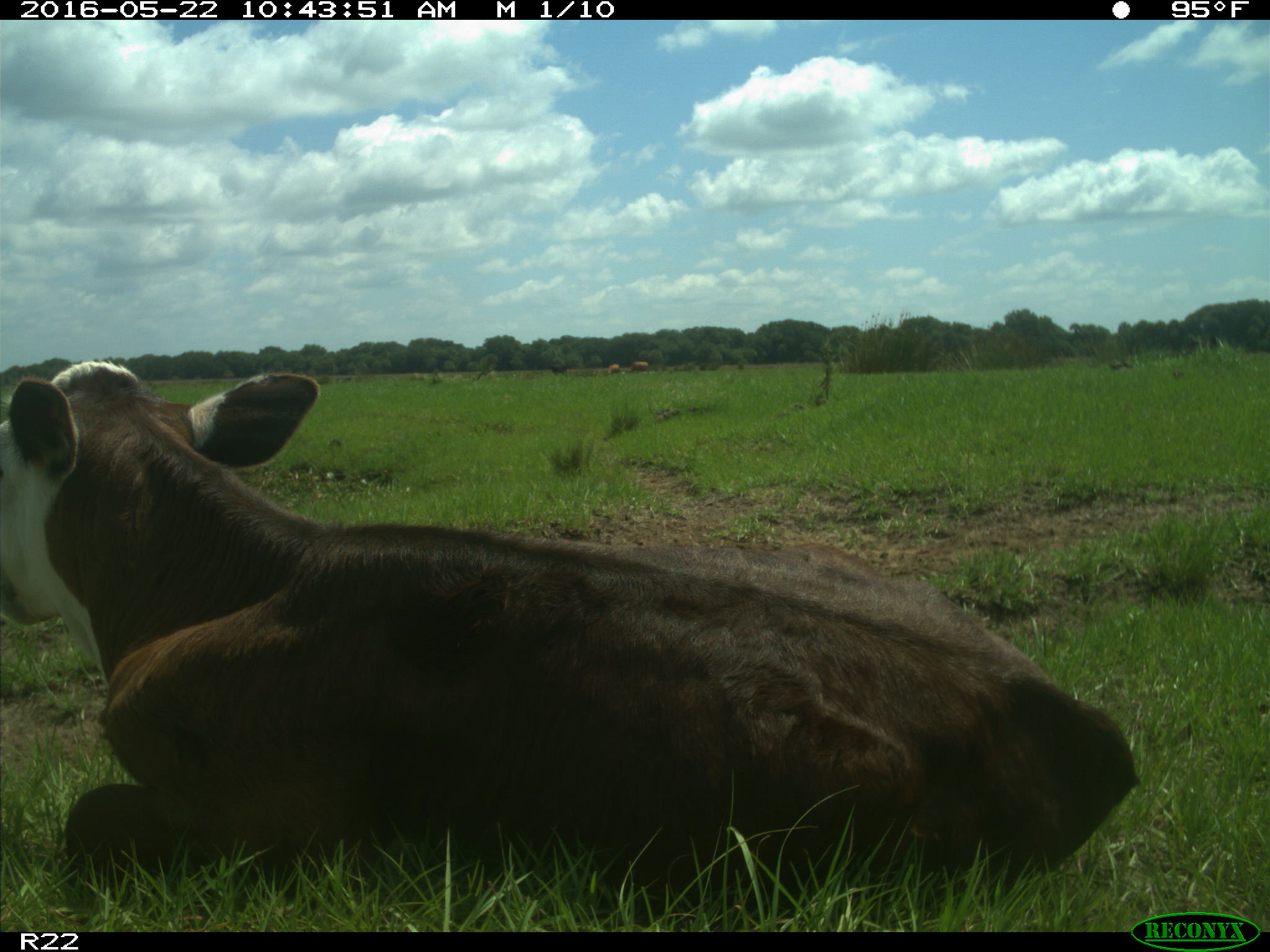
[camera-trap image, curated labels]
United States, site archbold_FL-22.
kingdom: Animalia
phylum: Chordata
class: Mammalia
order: Artiodactyla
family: Bovidae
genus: Bos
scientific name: Bos taurus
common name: domestic cow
Bos taurus (domestic cow).